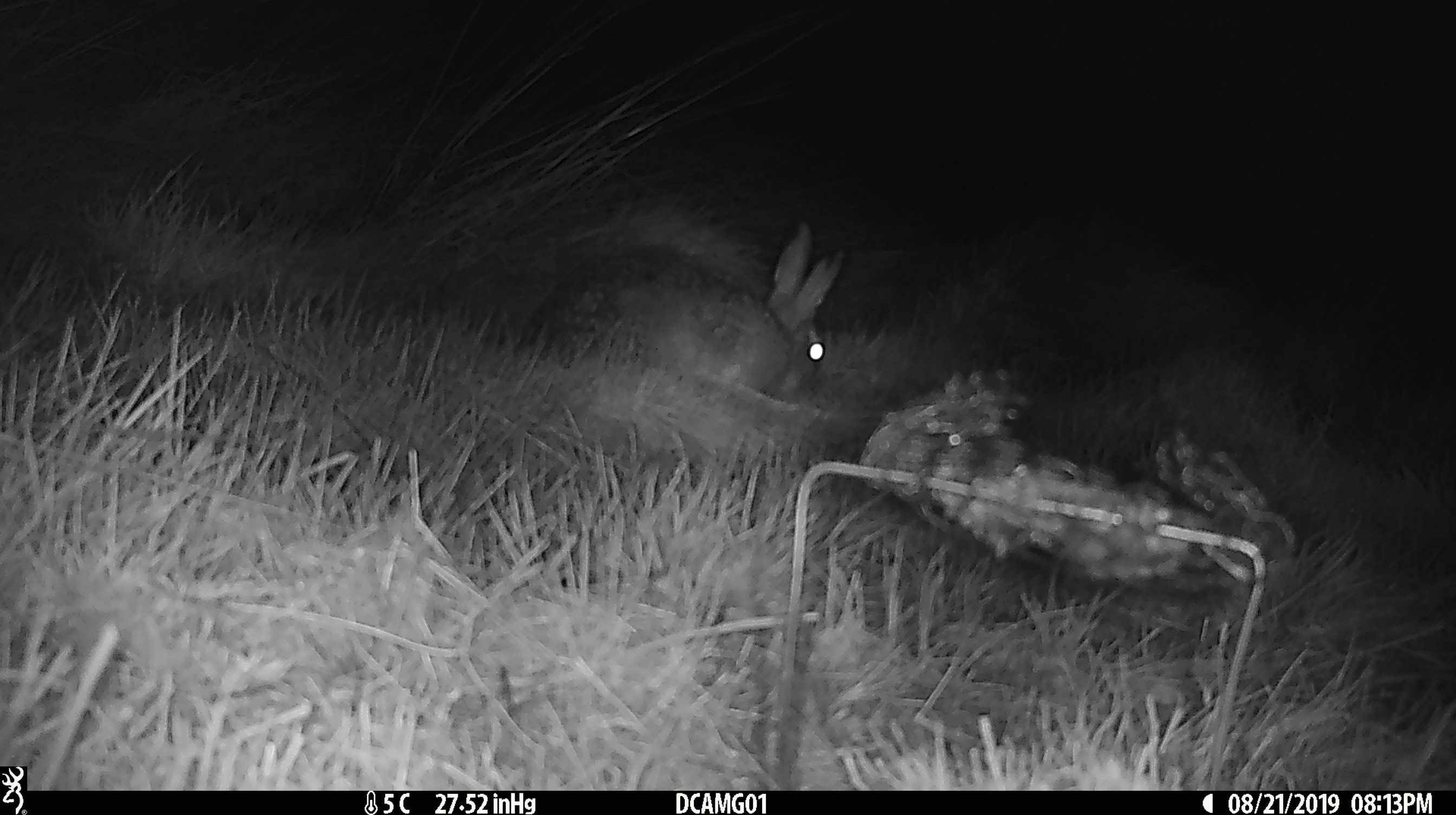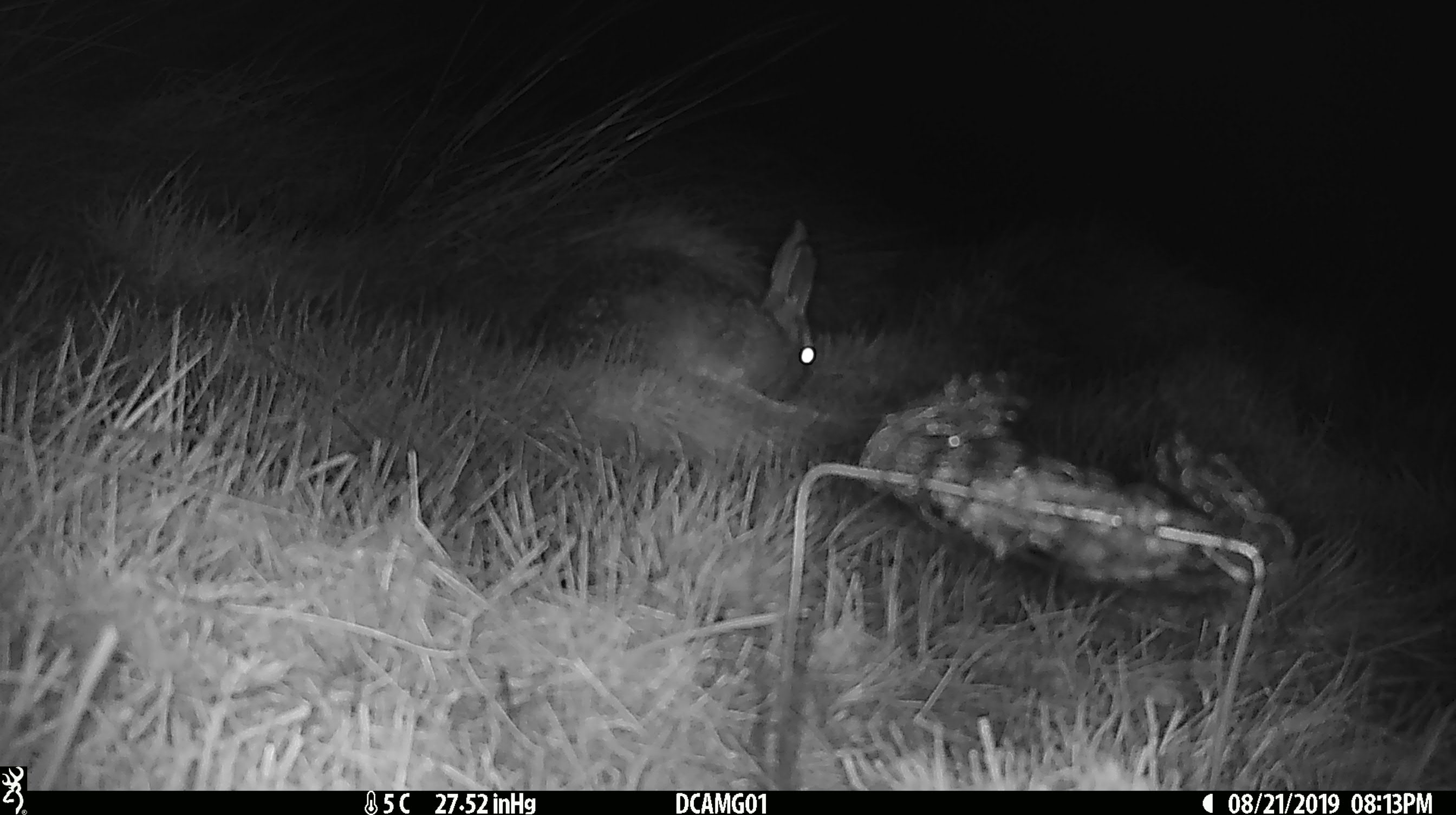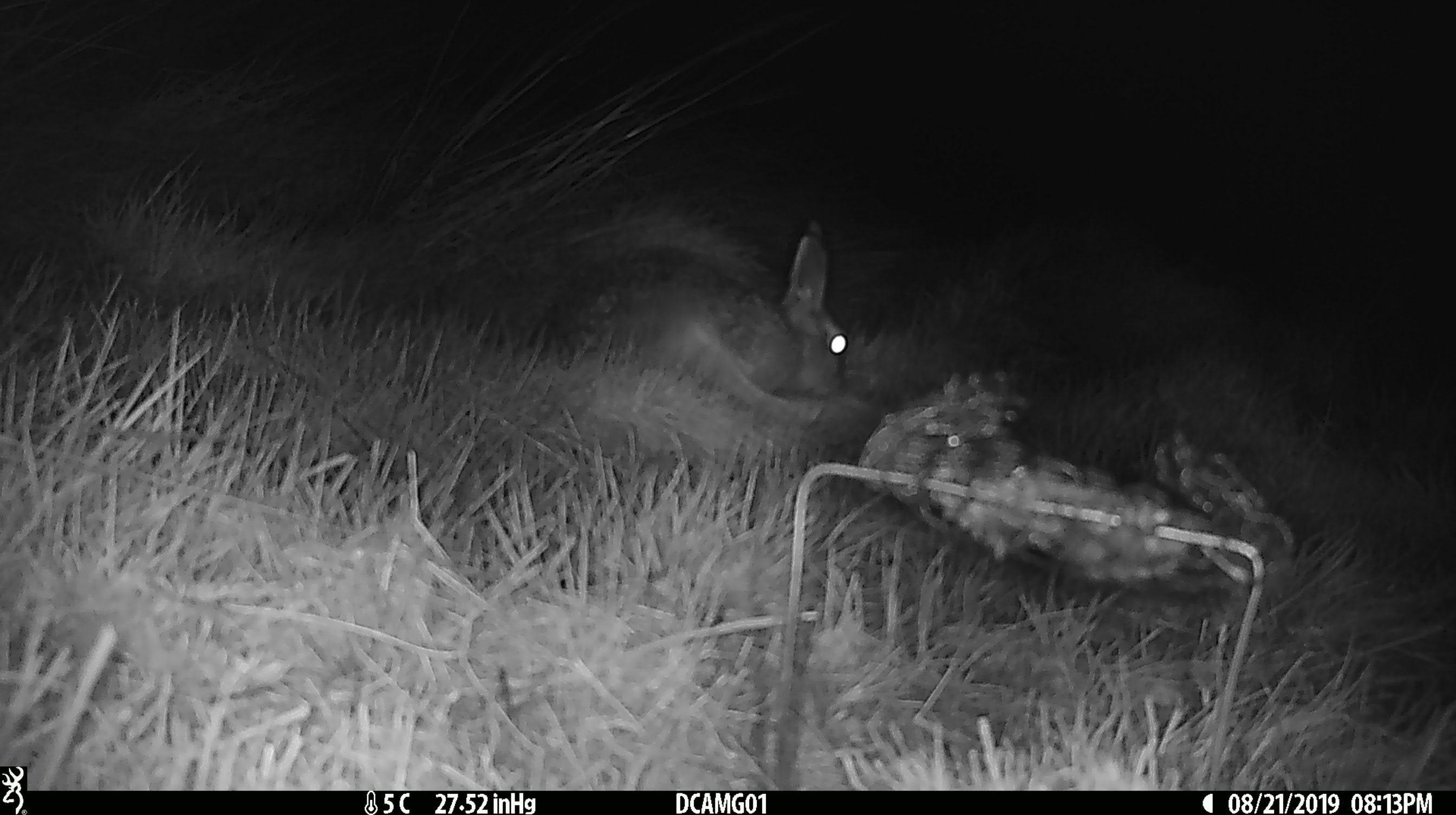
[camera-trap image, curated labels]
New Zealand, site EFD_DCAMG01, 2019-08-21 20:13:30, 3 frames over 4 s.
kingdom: Animalia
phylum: Chordata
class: Mammalia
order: Lagomorpha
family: Leporidae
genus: Lepus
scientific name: Lepus europaeus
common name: brown hare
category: hare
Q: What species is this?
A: Hare (brown hare) (Lepus europaeus).